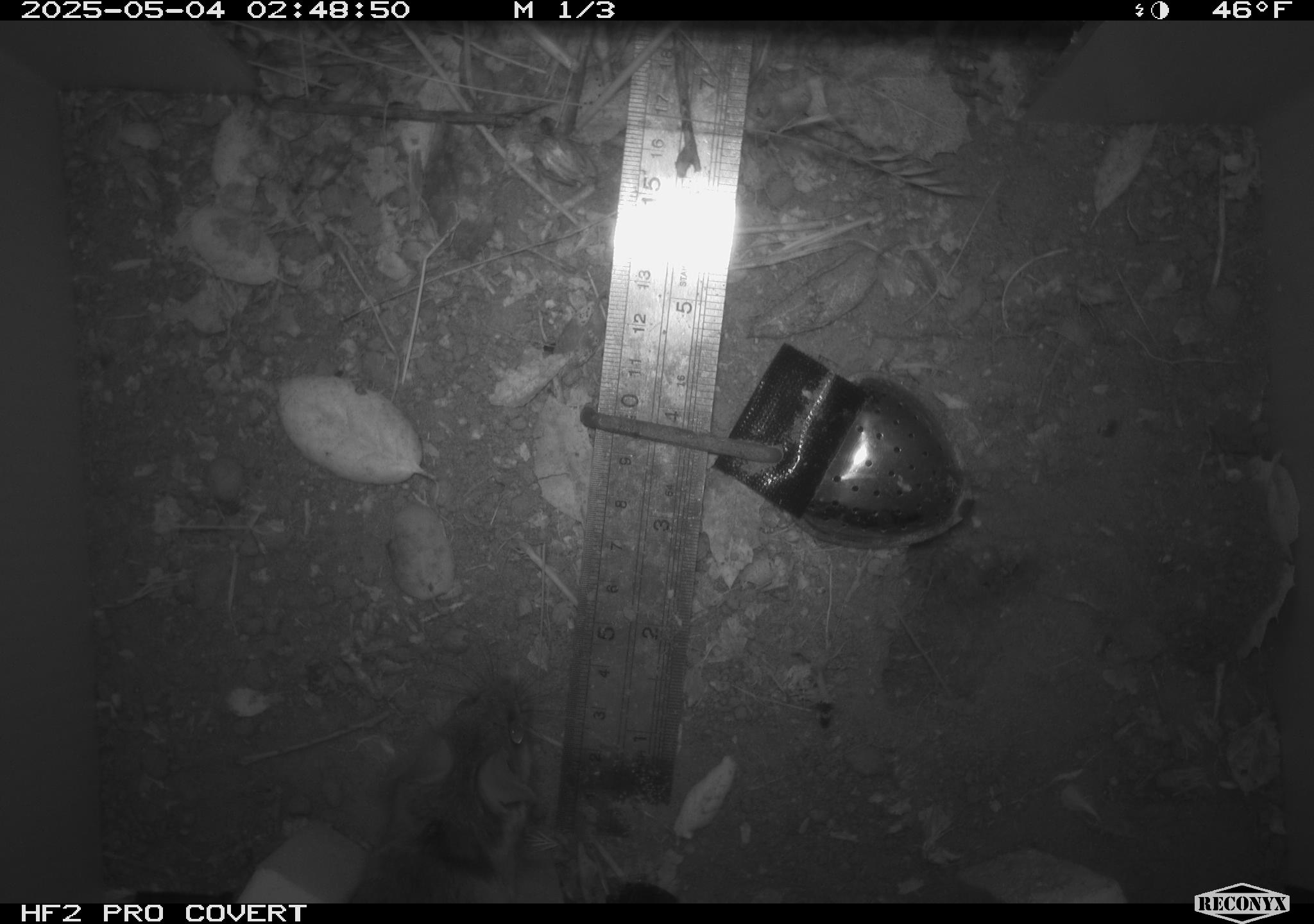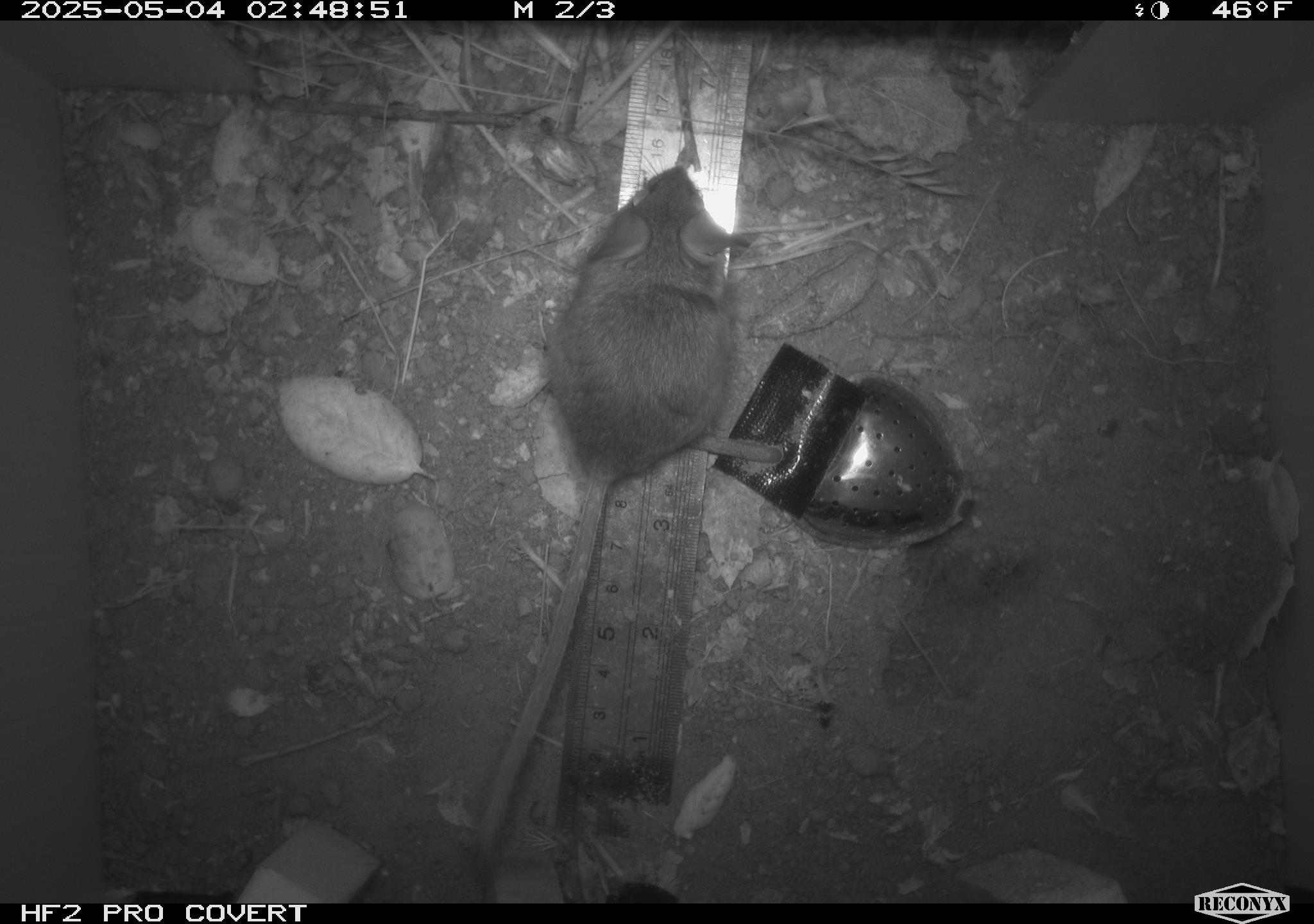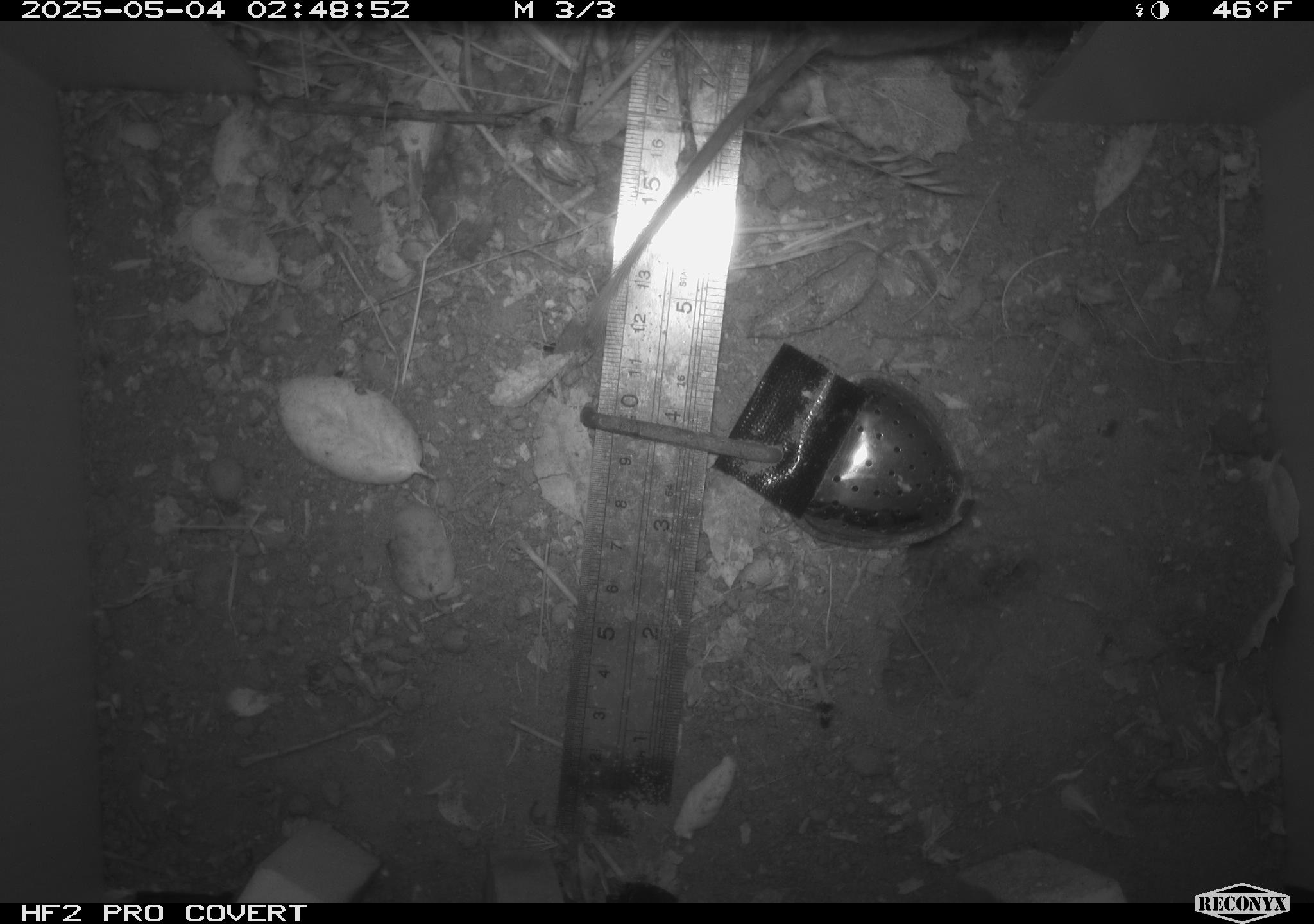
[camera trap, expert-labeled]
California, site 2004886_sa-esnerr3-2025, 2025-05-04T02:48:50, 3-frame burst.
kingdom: Animalia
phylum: Chordata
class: Mammalia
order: Rodentia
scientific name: Rodentia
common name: rodent